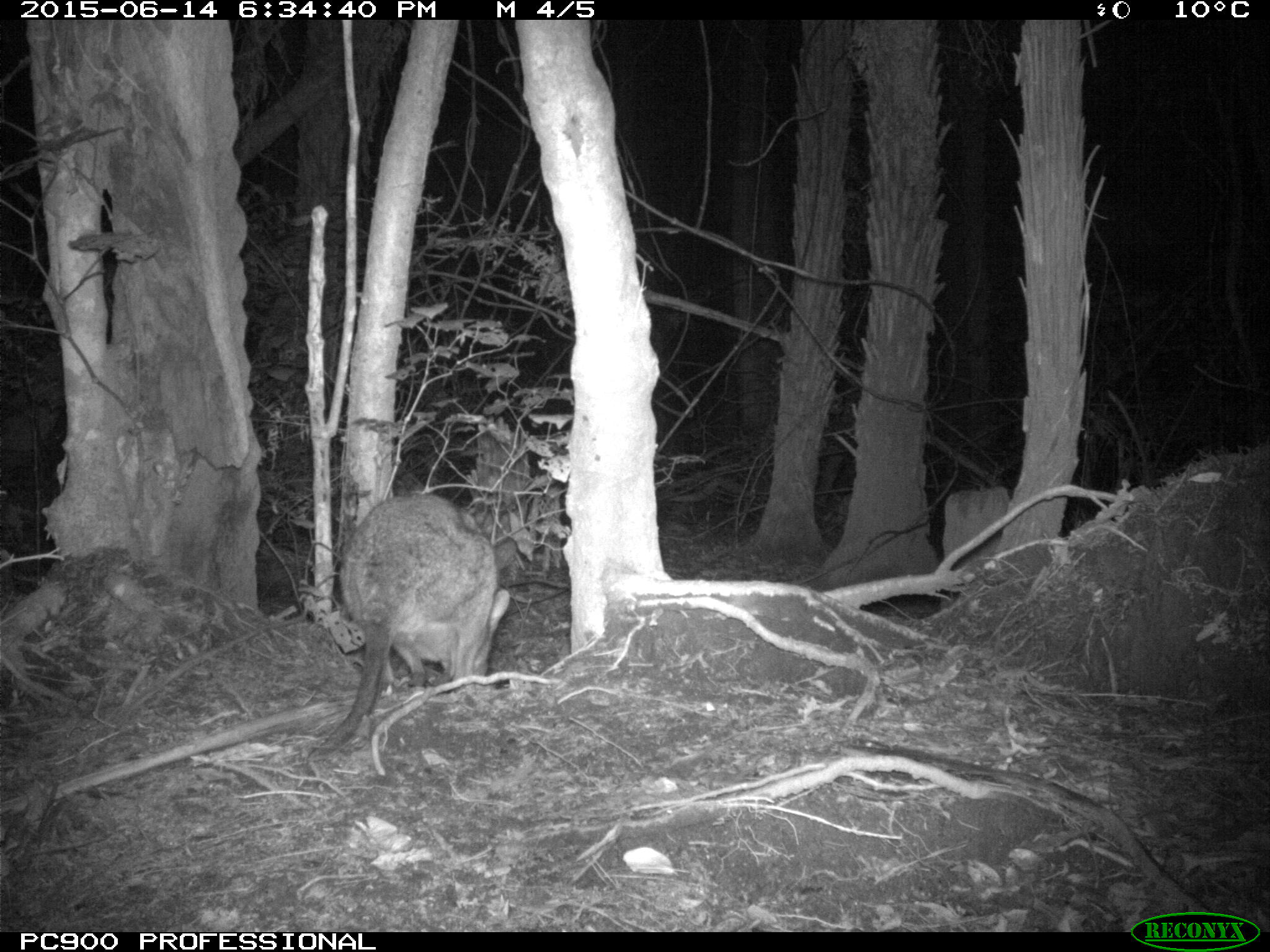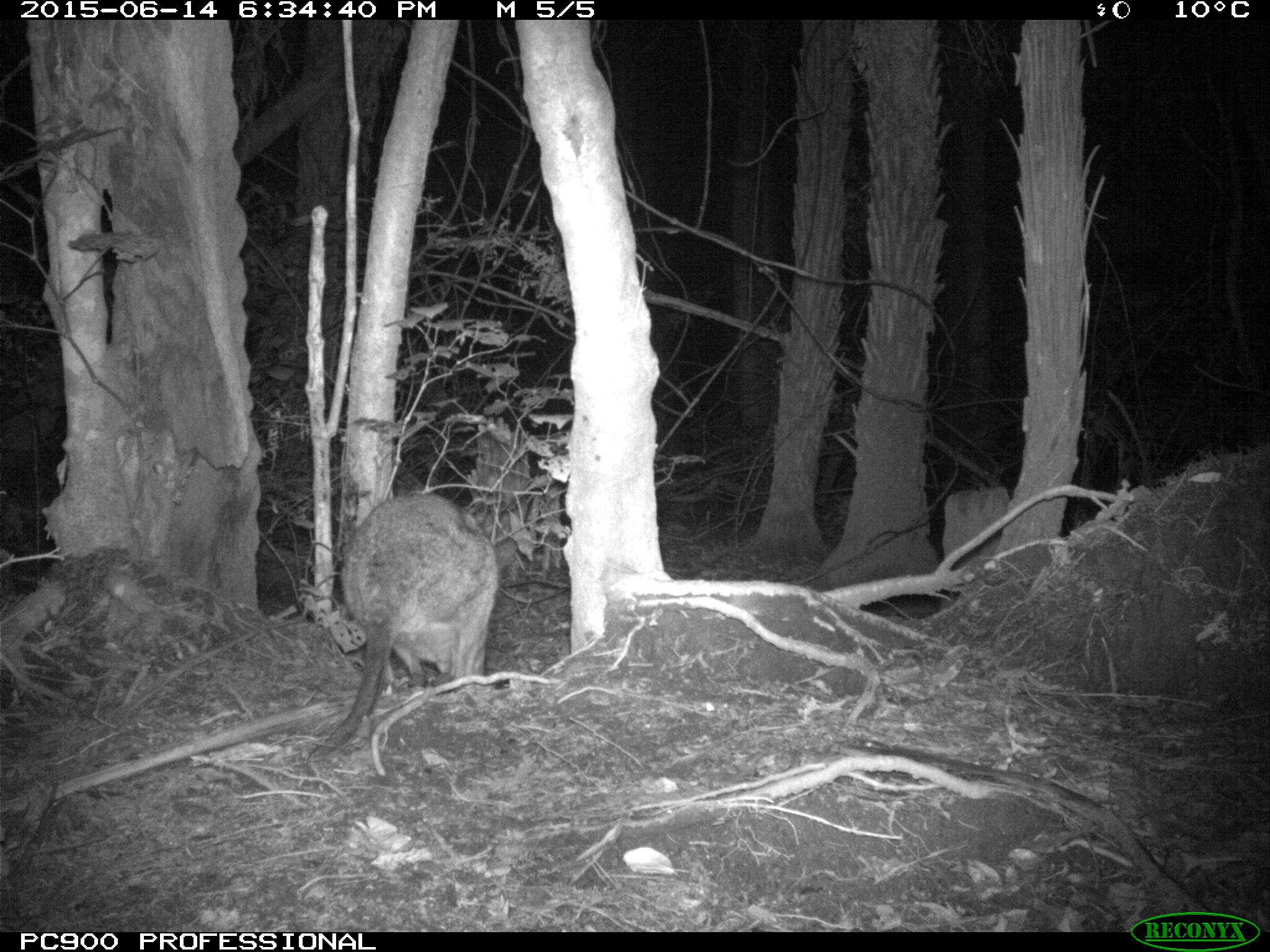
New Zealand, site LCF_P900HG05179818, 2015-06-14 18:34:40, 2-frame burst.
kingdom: Animalia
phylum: Chordata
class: Mammalia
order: Diprotodontia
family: Macropodidae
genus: Notamacropus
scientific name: Notamacropus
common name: wallaby